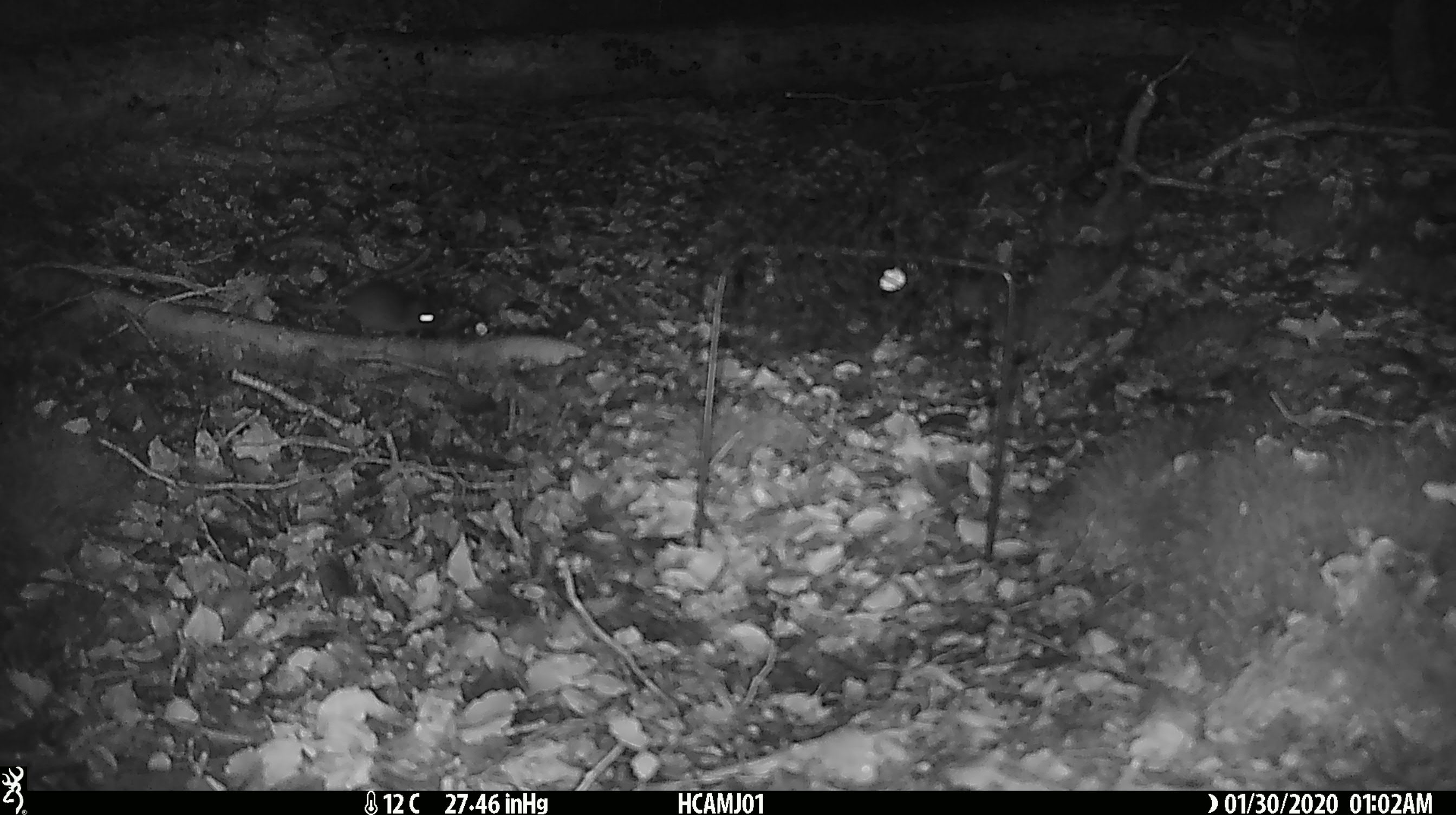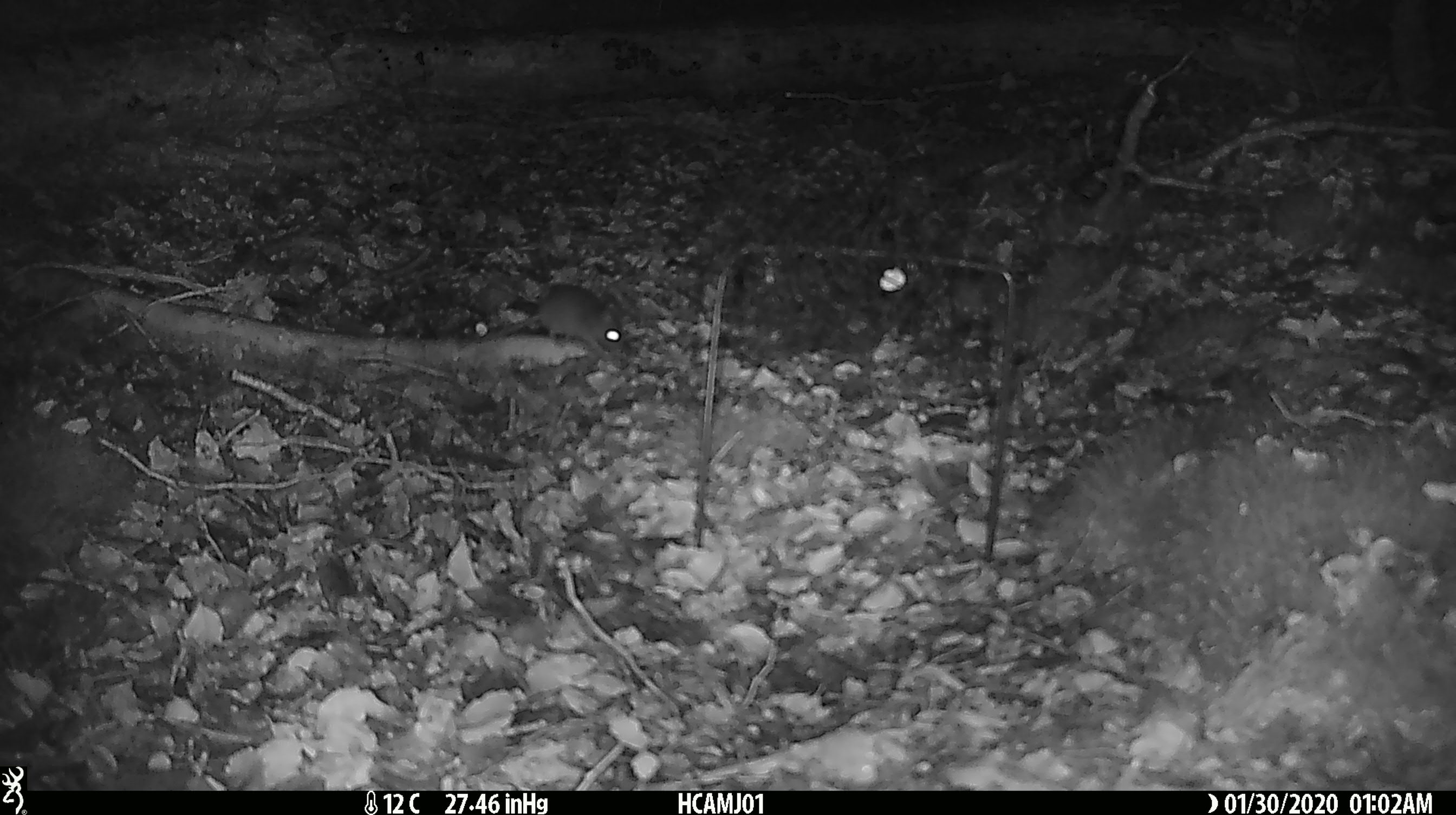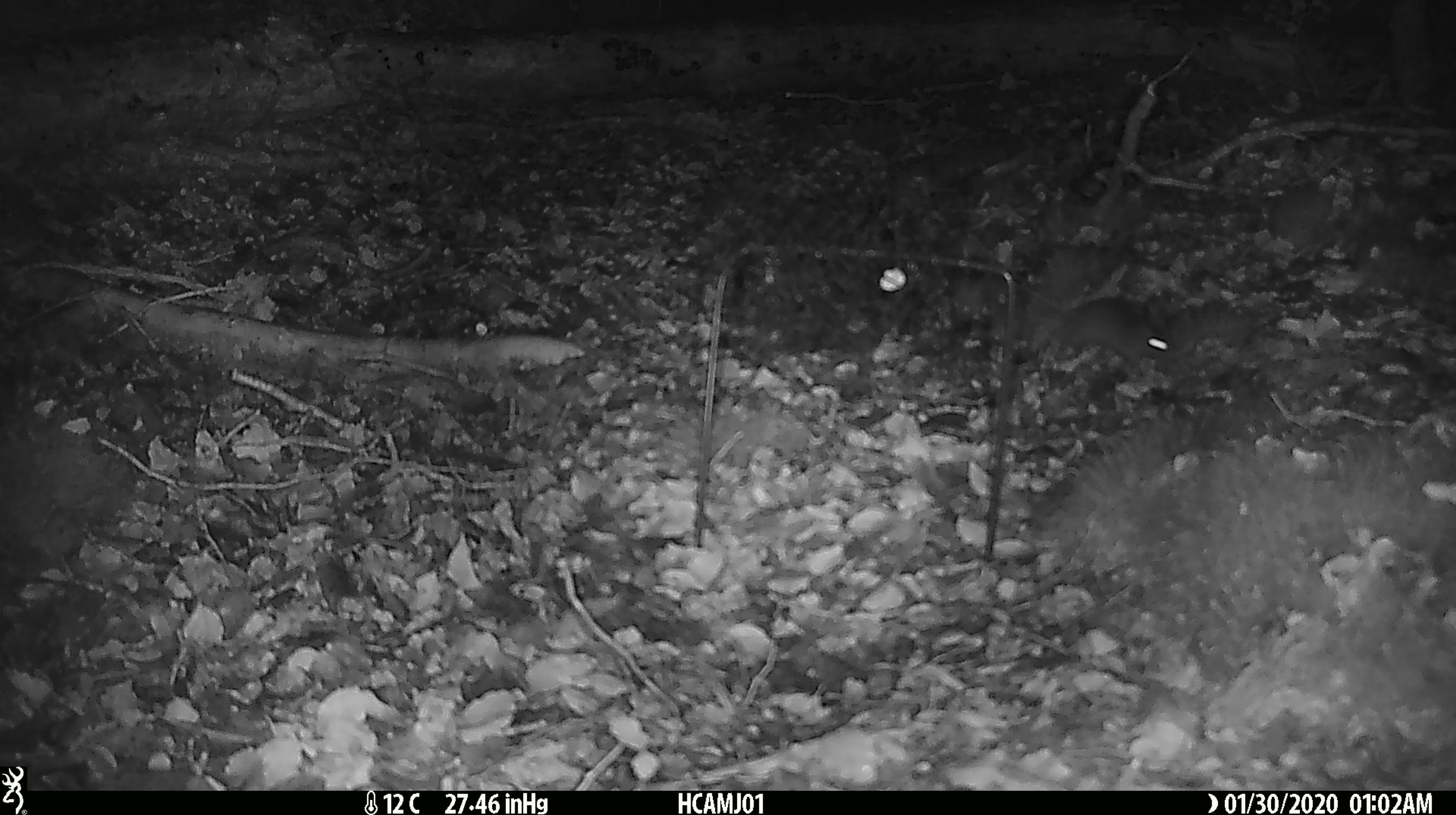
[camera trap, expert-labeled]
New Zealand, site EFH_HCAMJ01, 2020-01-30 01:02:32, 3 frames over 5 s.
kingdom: Animalia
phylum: Chordata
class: Mammalia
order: Rodentia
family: Muridae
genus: Mus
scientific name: Mus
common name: mouse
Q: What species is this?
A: Mouse (Mus).